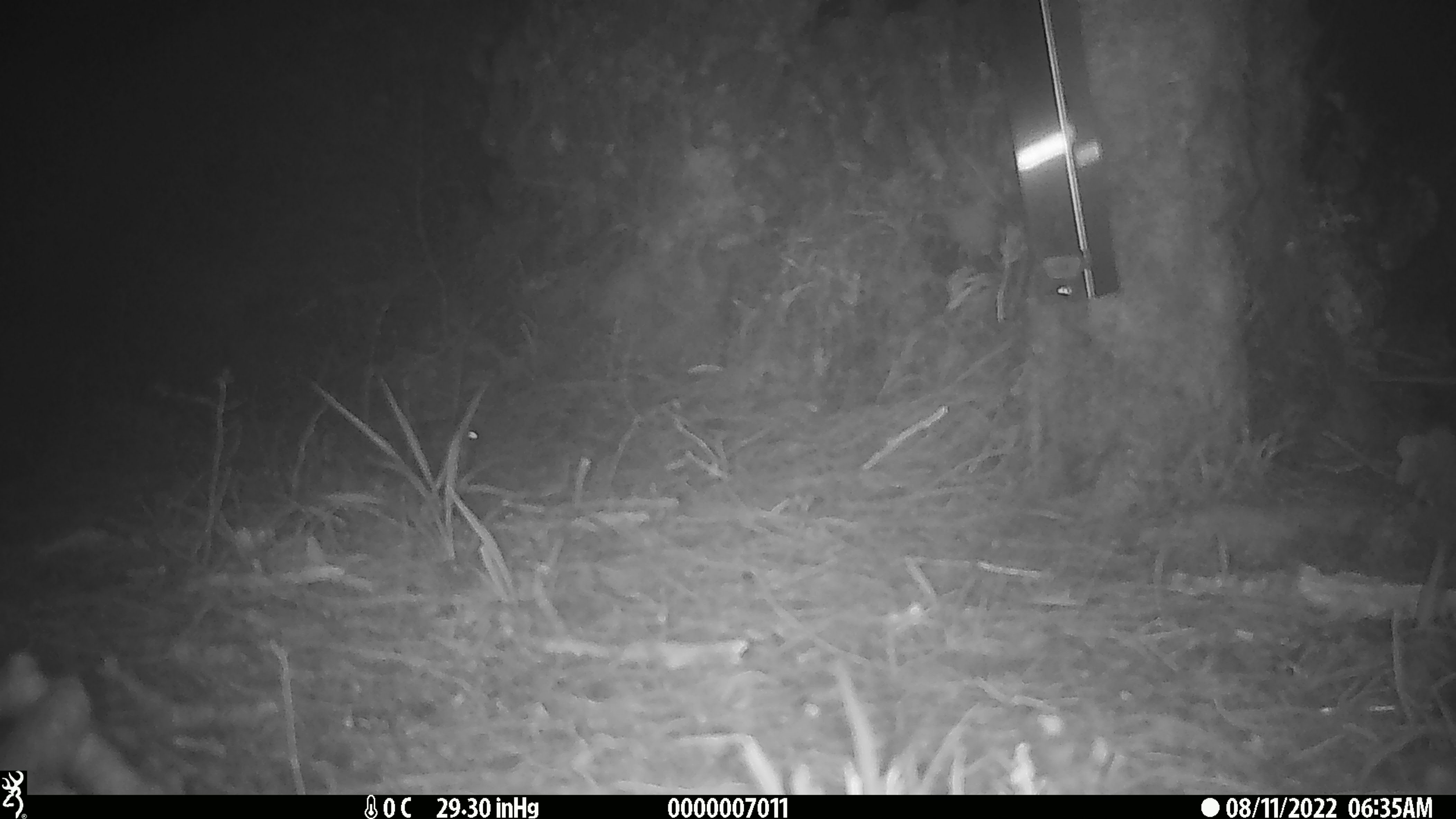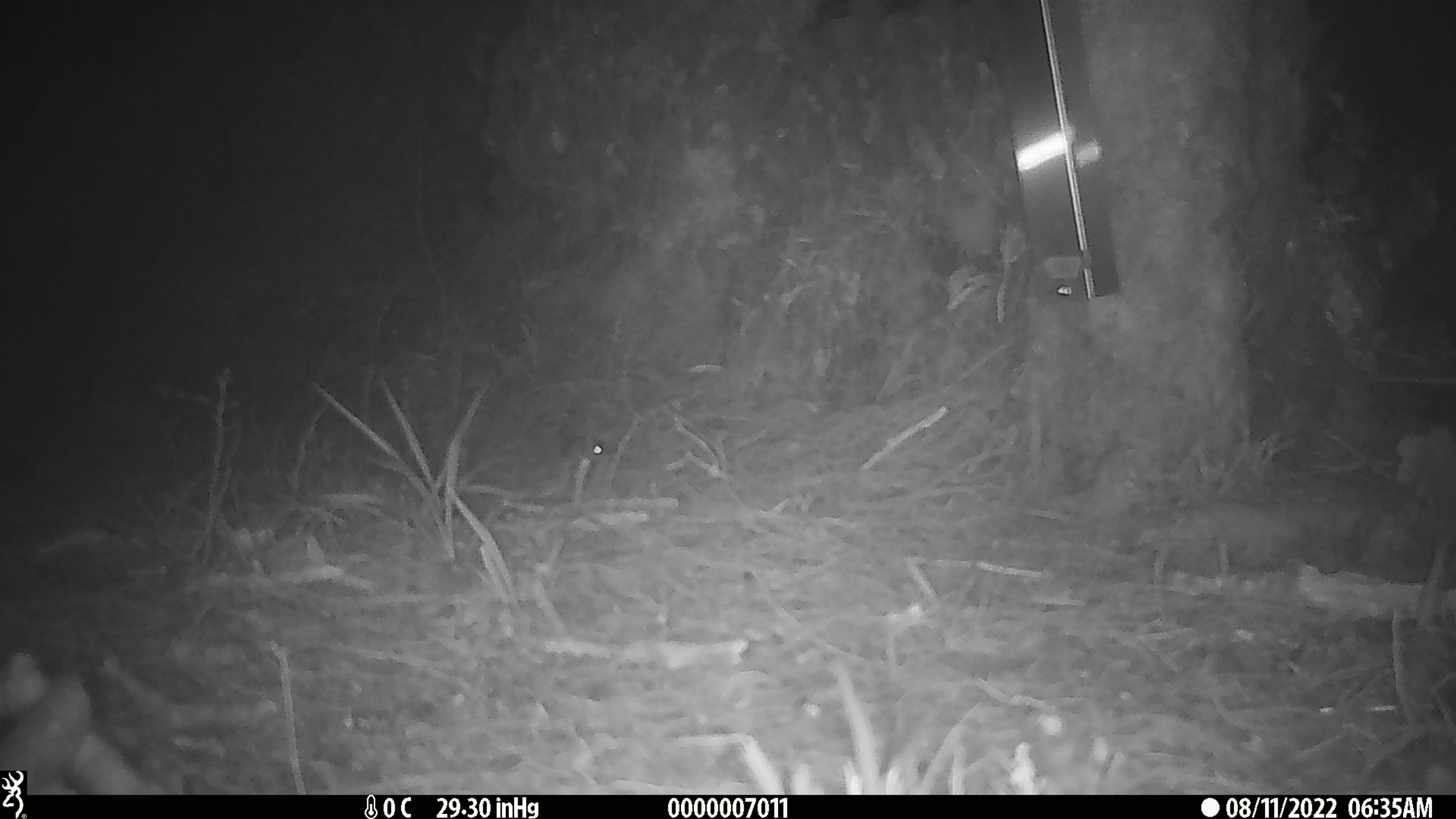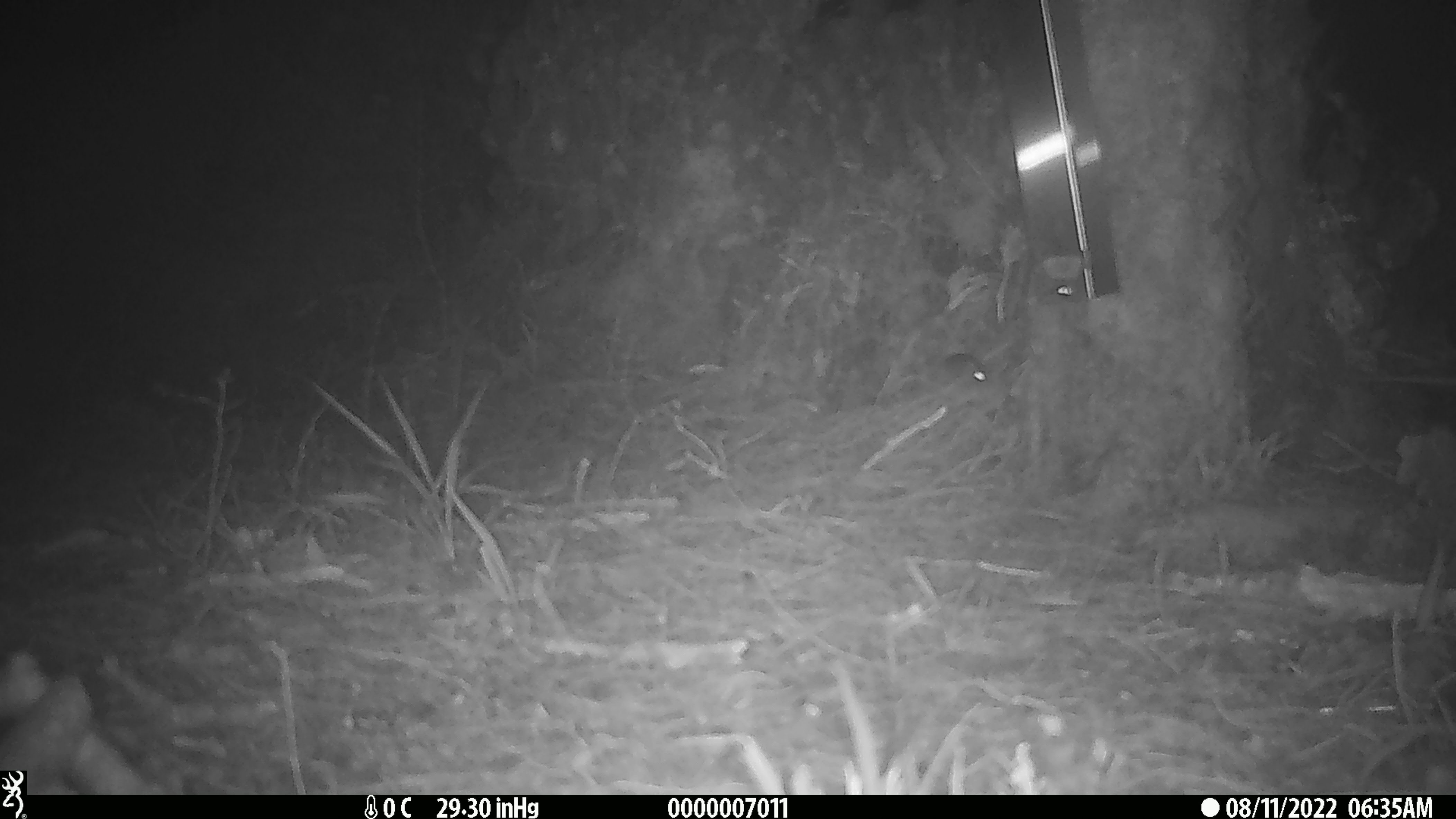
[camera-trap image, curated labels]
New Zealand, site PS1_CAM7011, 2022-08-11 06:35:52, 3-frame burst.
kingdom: Animalia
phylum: Chordata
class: Mammalia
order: Rodentia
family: Muridae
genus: Mus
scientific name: Mus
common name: mouse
Mouse (Mus).